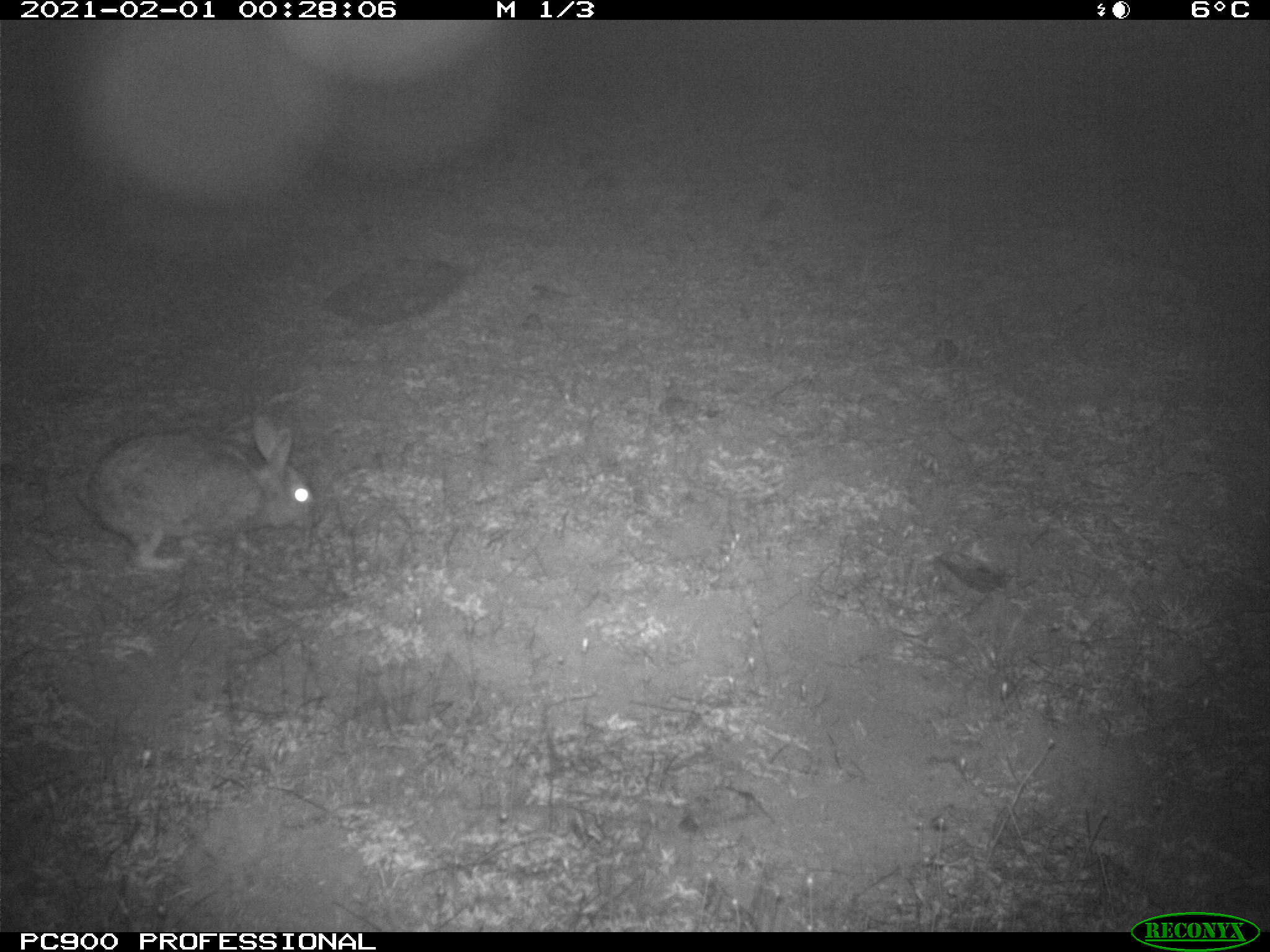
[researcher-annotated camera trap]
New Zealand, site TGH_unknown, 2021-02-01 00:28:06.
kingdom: Animalia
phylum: Chordata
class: Mammalia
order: Lagomorpha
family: Leporidae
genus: Oryctolagus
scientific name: Oryctolagus cuniculus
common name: european rabbit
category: rabbit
Rabbit (european rabbit) (Oryctolagus cuniculus).